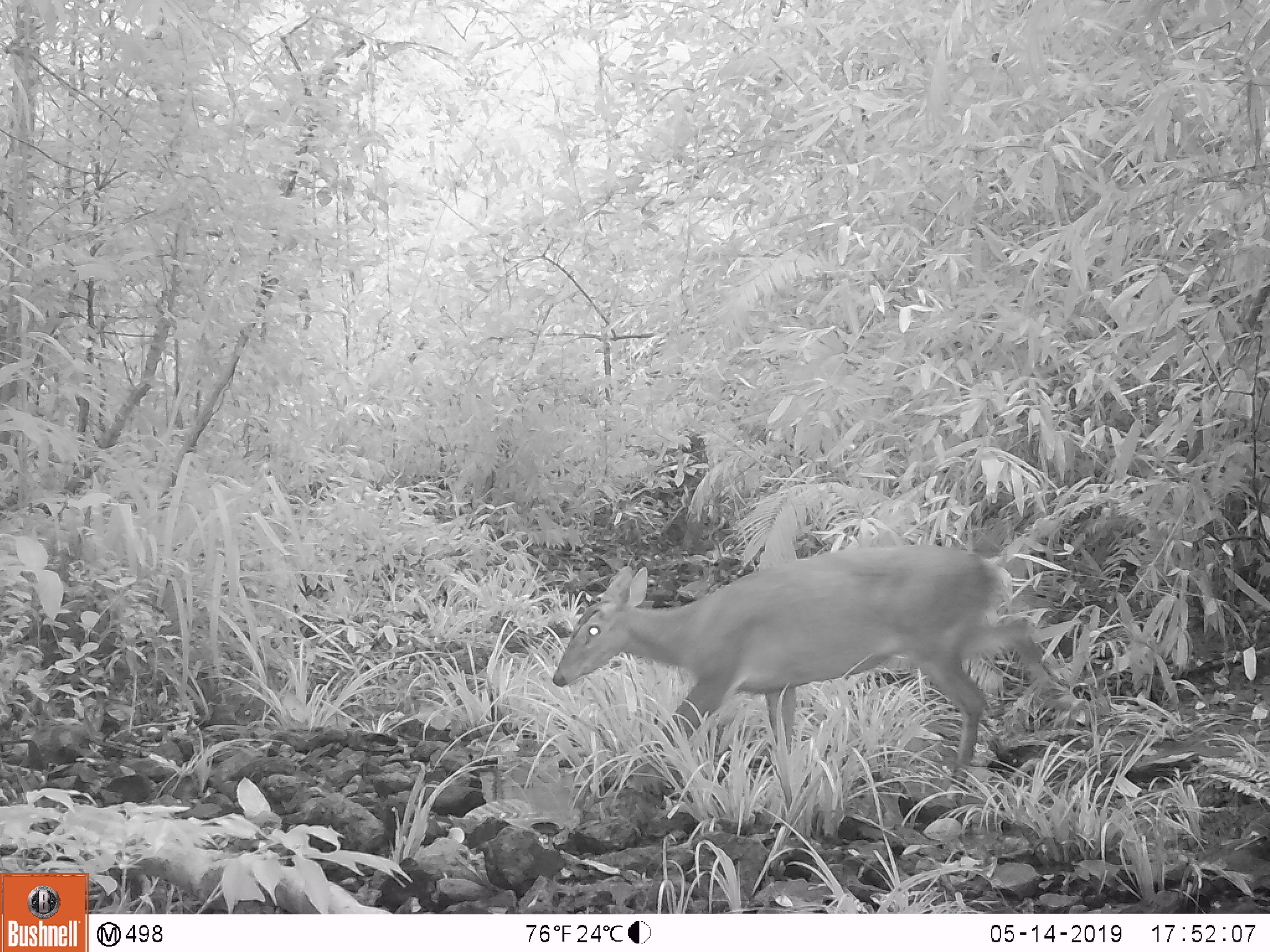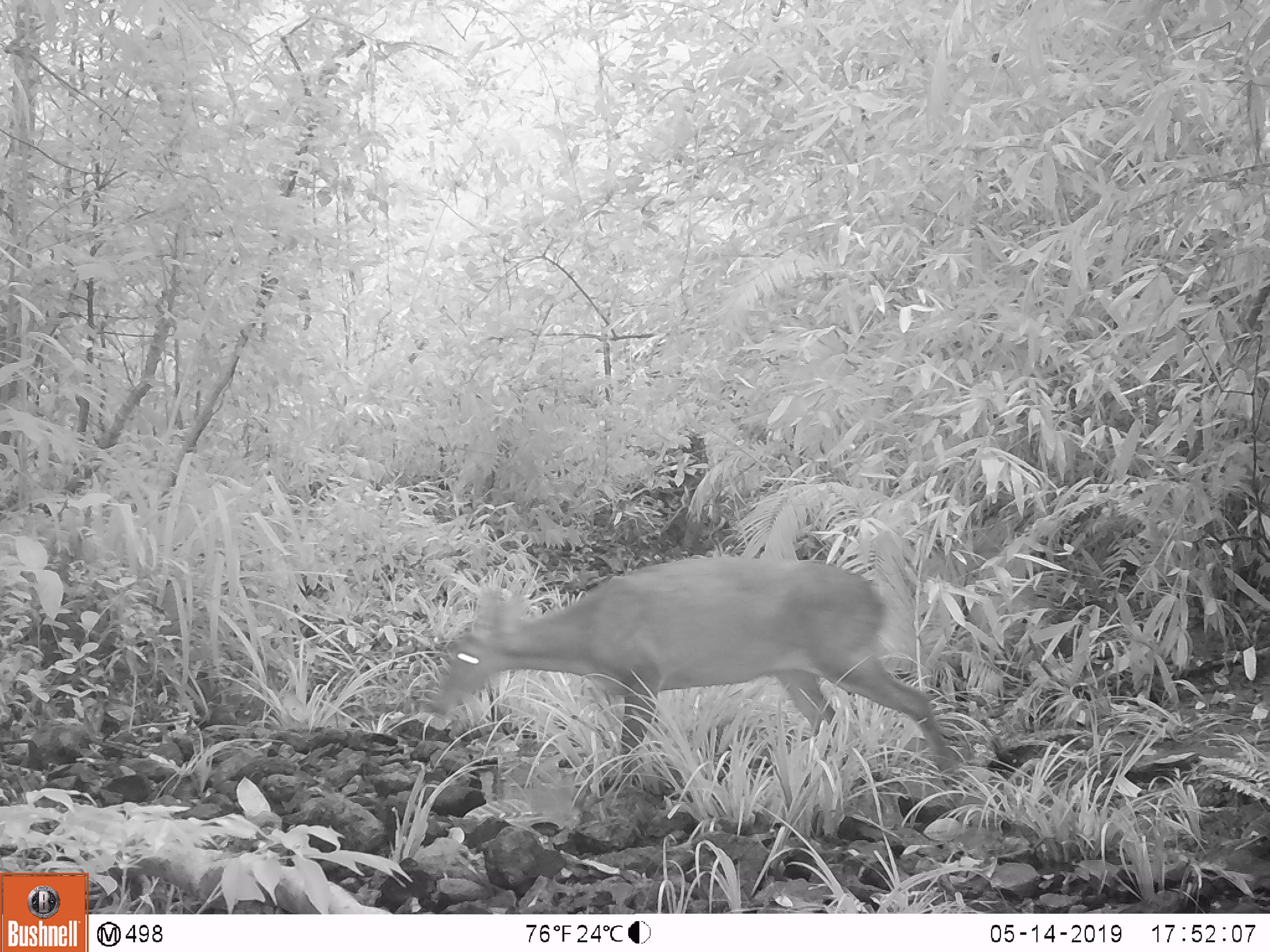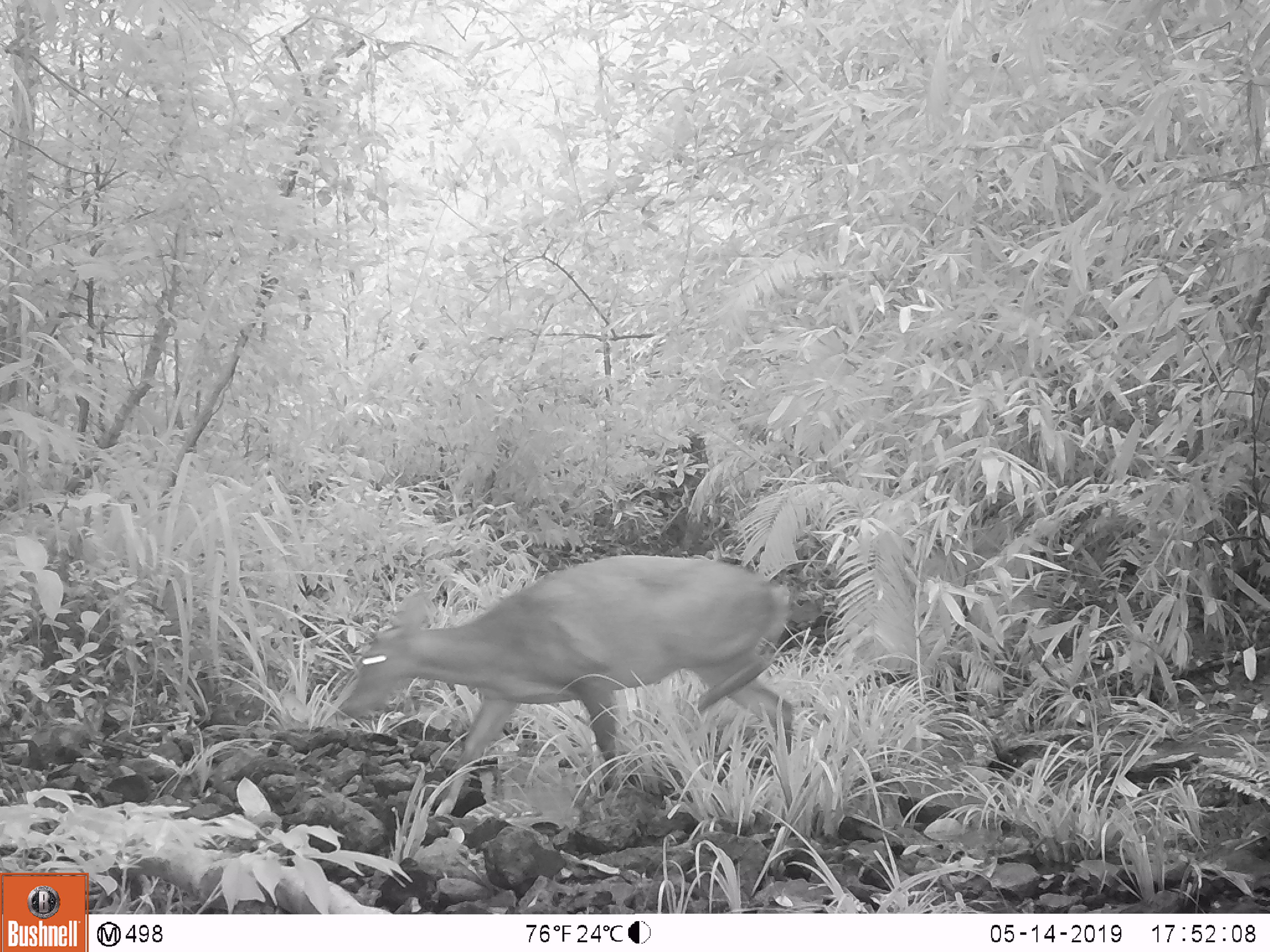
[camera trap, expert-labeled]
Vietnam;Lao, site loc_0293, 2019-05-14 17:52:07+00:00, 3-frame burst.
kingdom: Animalia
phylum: Chordata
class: Mammalia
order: Artiodactyla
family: Cervidae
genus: Muntiacus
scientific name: Muntiacus vuquangensis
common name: large-antlered muntjac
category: large antlered muntjac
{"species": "large antlered muntjac (large-antlered muntjac) (Muntiacus vuquangensis)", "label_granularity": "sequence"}